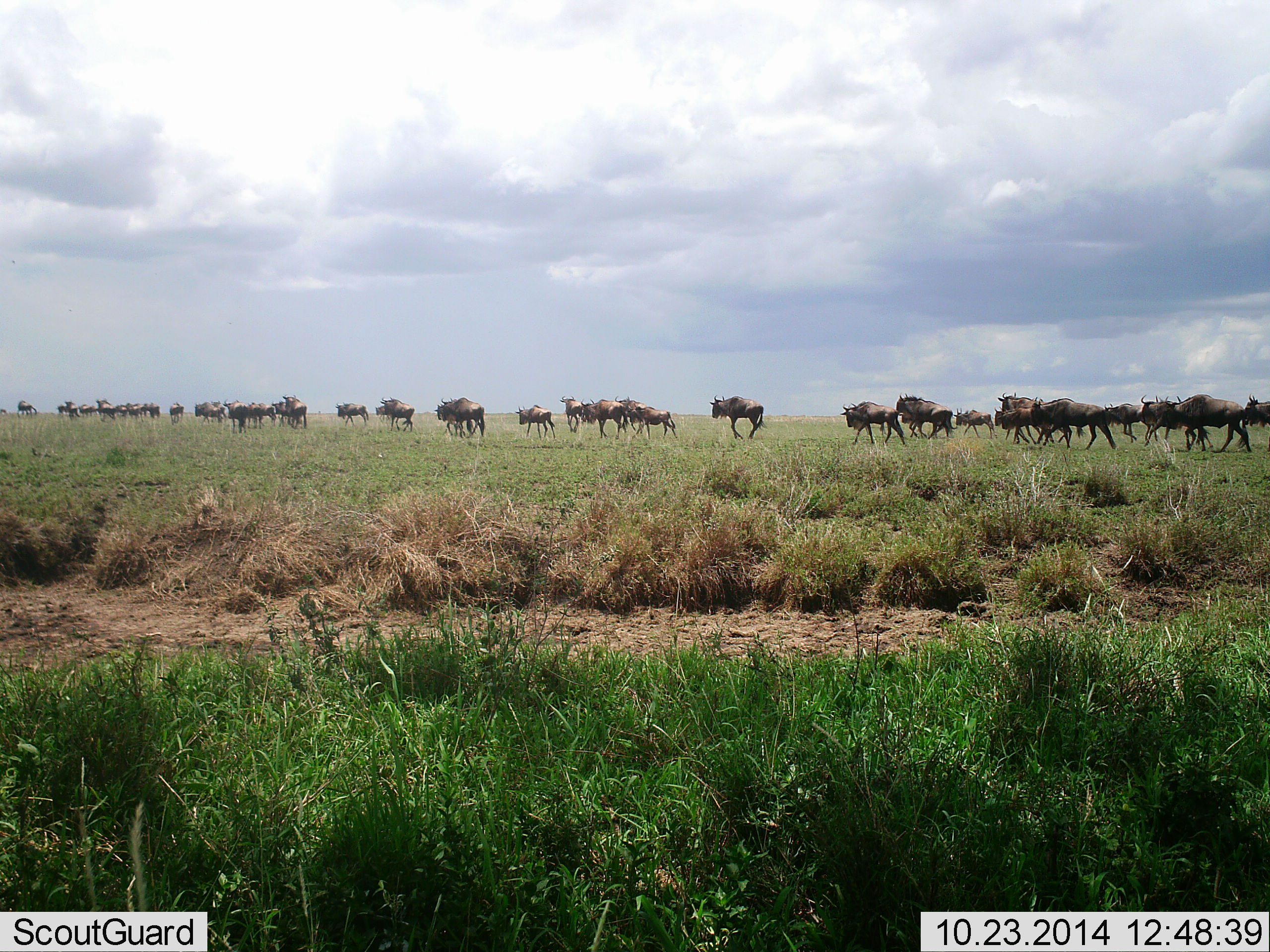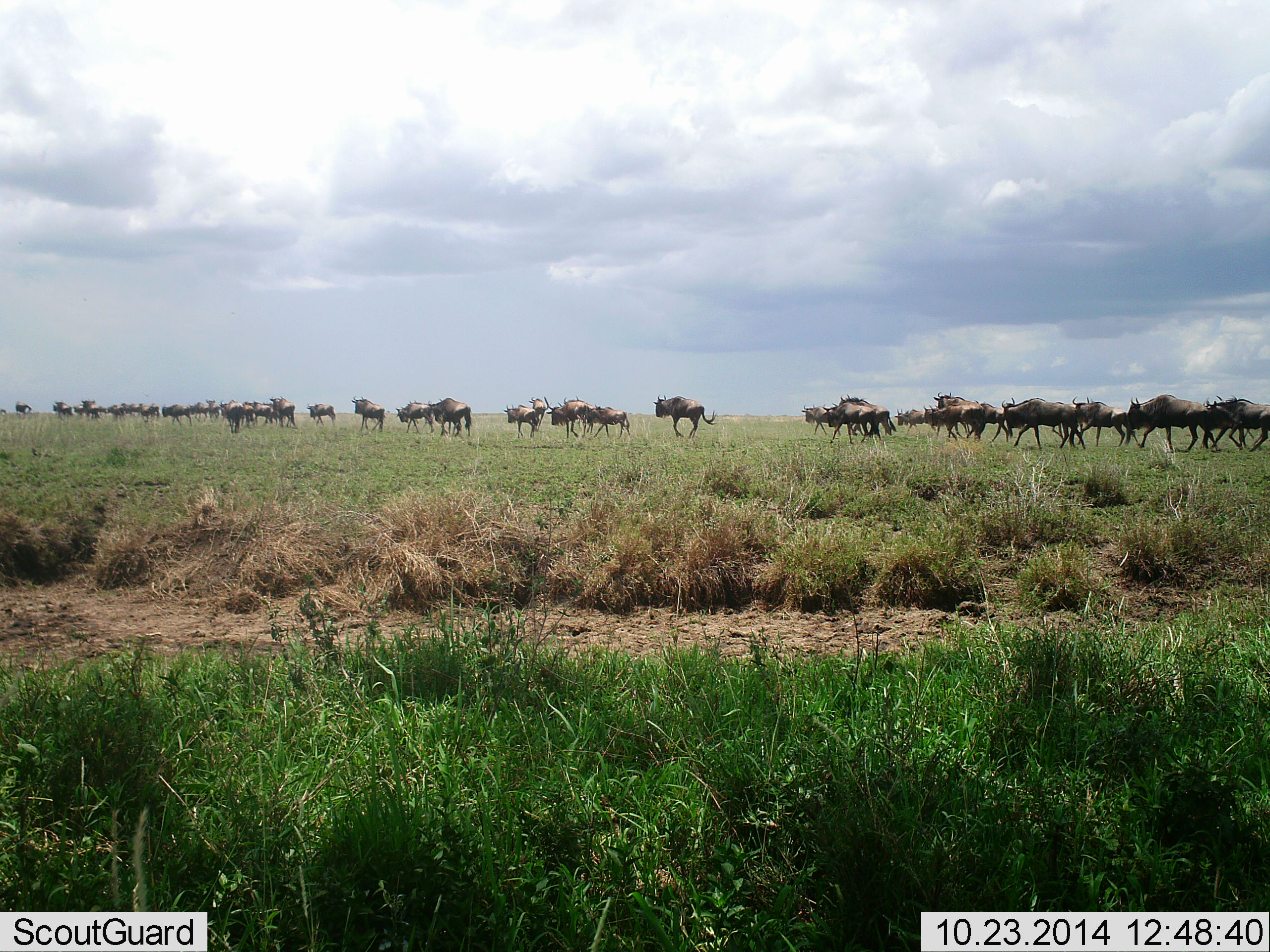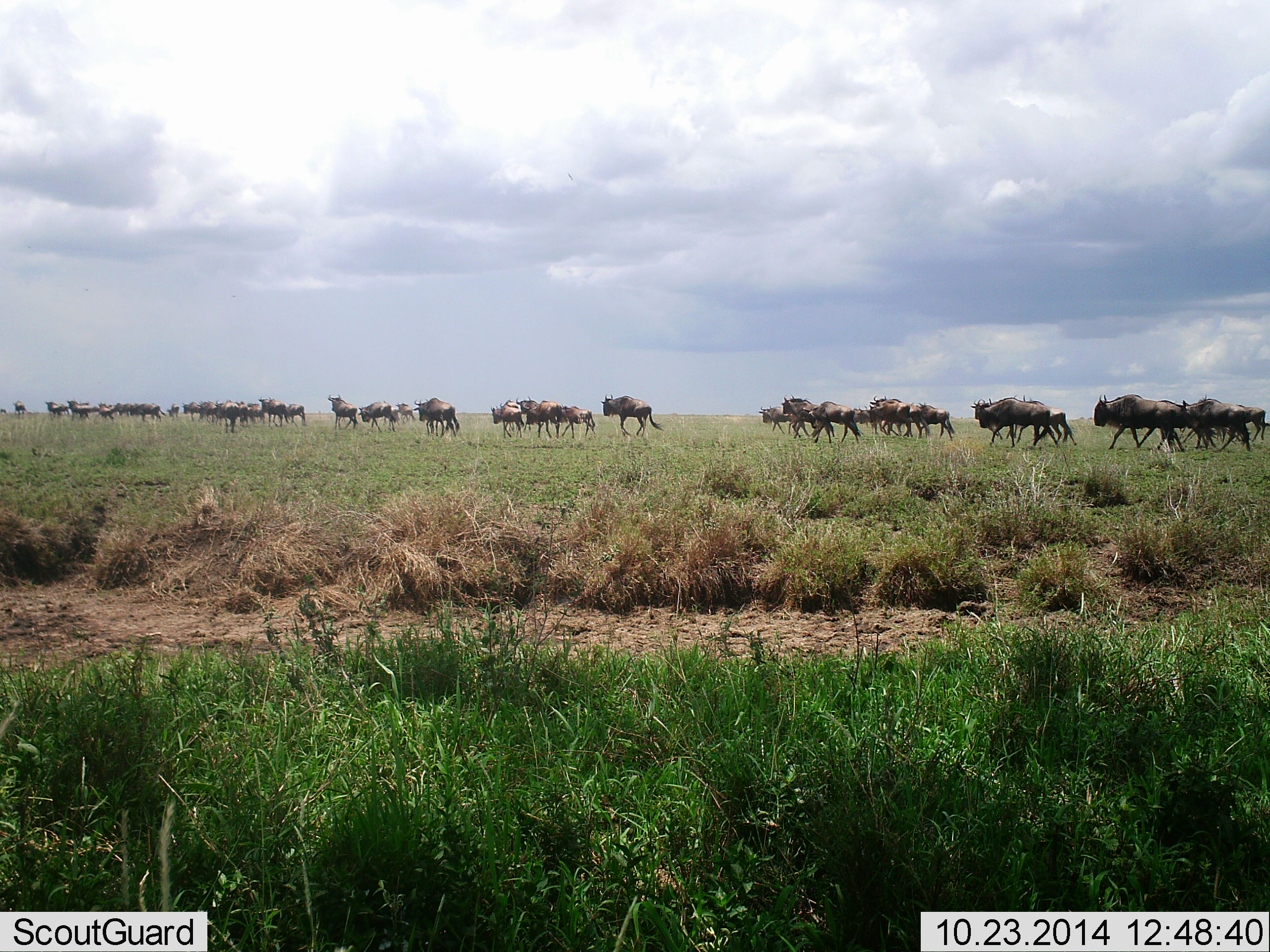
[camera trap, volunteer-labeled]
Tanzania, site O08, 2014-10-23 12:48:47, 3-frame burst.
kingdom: Animalia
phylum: Chordata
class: Mammalia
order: Artiodactyla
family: Bovidae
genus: Connochaetes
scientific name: Connochaetes taurinus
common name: blue wildebeest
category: wildebeest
Wildebeest (blue wildebeest) (Connochaetes taurinus), count 11-50. Behavior (volunteer vote fractions): standing 0%, resting 0%, moving 100%, interacting 0%. Young present (vote fraction): 0%. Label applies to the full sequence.